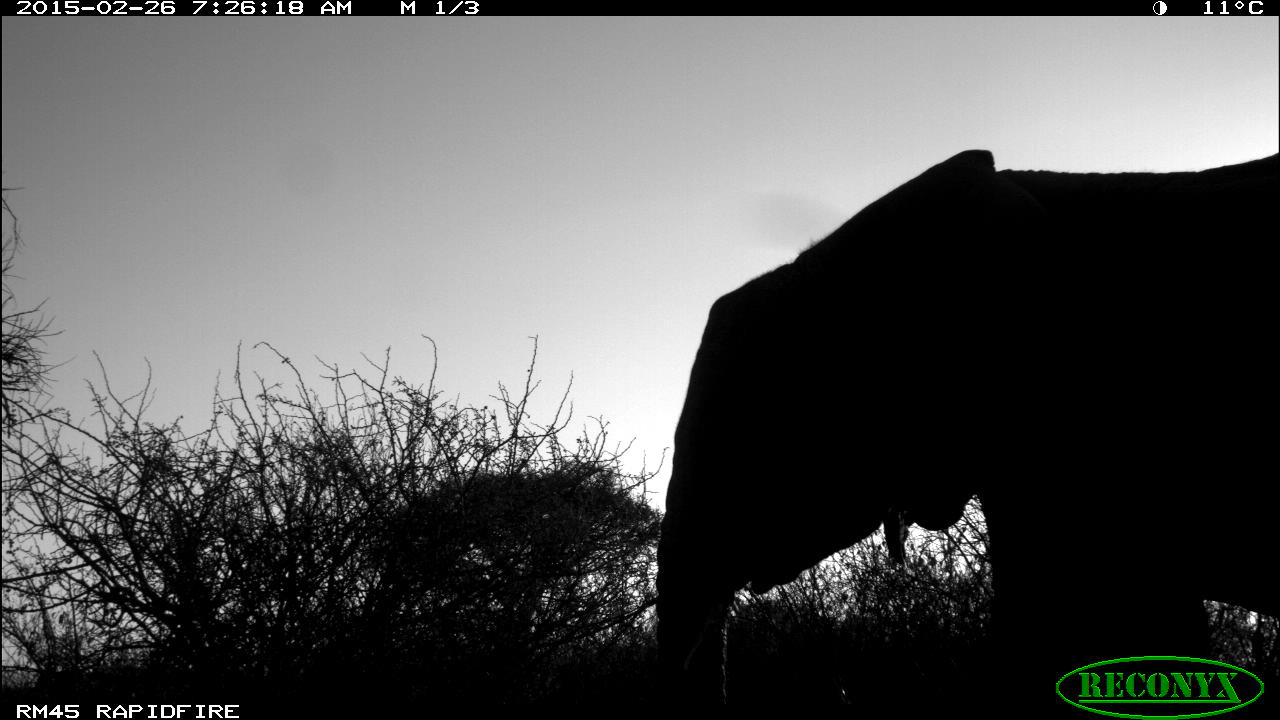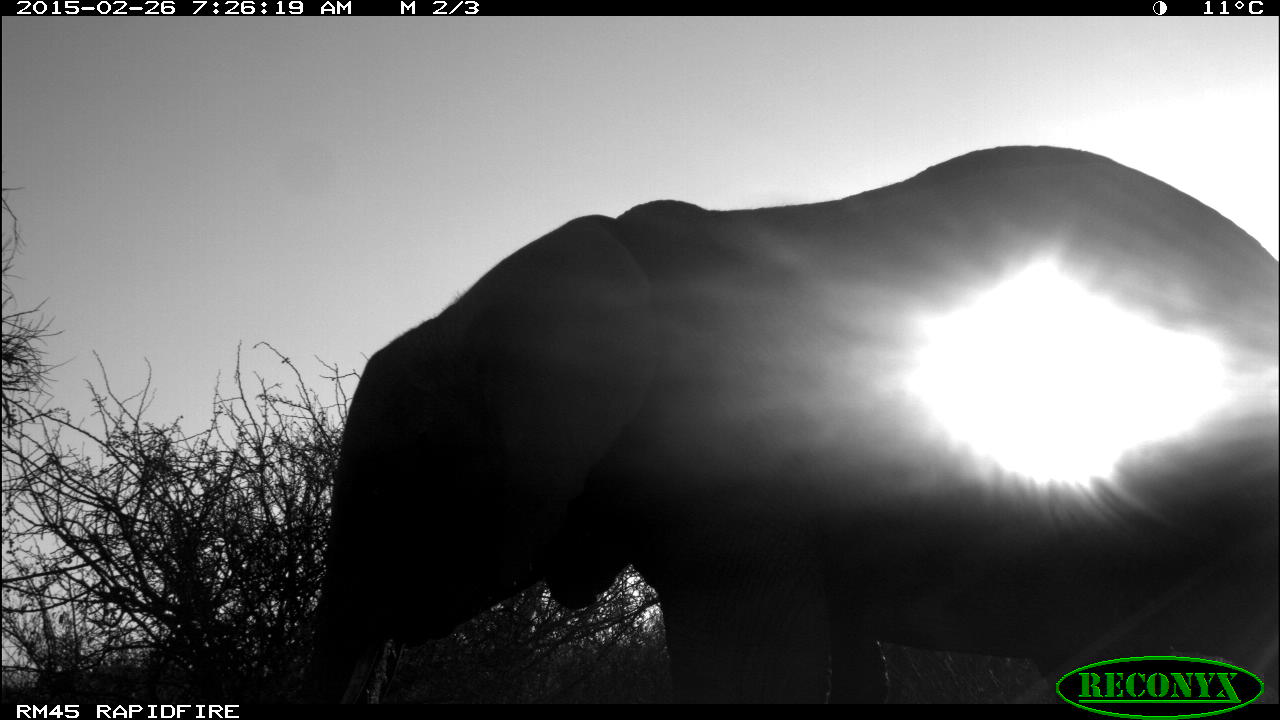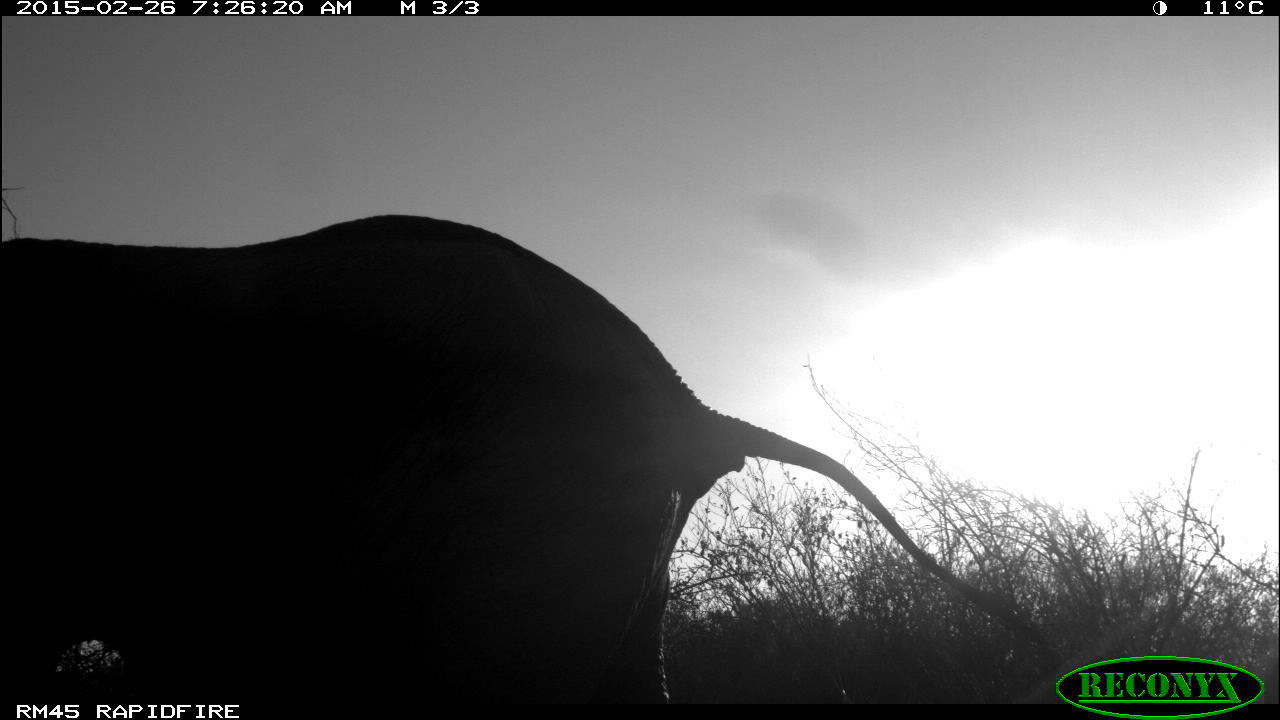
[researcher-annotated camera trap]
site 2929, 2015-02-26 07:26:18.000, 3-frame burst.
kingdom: Animalia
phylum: Chordata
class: Mammalia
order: Proboscidea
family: Elephantidae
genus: Loxodonta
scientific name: Loxodonta africana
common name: african bush elephant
Loxodonta africana (african bush elephant), count 1.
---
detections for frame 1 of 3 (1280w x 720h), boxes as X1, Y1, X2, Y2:
loxodonta africana: 656, 147, 1279, 719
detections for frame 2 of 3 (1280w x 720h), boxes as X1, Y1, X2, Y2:
loxodonta africana: 306, 146, 1280, 698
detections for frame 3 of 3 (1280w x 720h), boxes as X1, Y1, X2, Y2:
loxodonta africana: 0, 213, 1068, 704